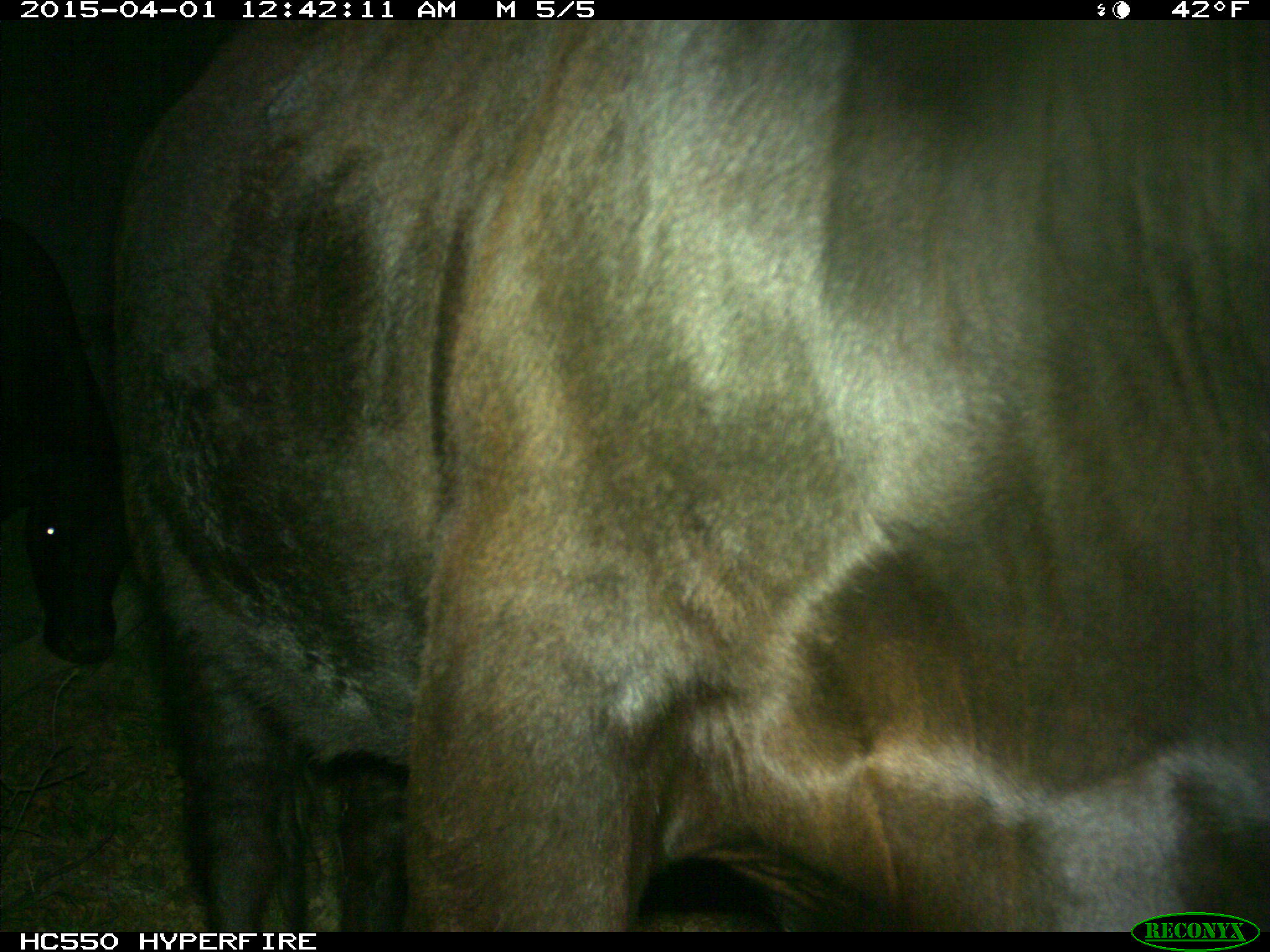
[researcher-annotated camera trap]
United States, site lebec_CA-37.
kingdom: Animalia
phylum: Chordata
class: Mammalia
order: Artiodactyla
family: Bovidae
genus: Bos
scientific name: Bos taurus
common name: domestic cow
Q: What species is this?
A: Bos taurus (domestic cow).